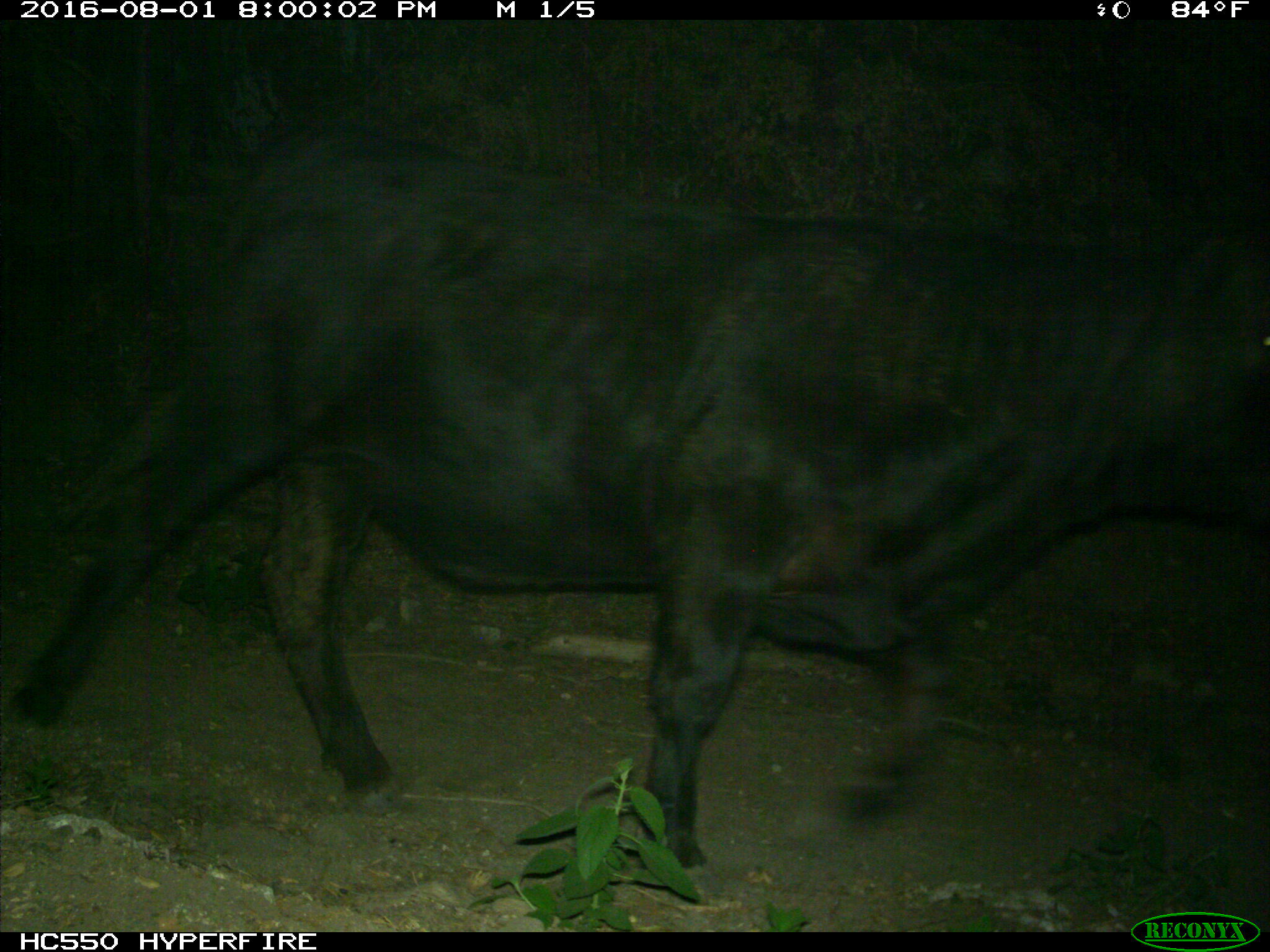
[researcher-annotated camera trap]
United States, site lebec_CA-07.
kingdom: Animalia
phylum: Chordata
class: Mammalia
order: Artiodactyla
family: Bovidae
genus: Bos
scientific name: Bos taurus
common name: domestic cow